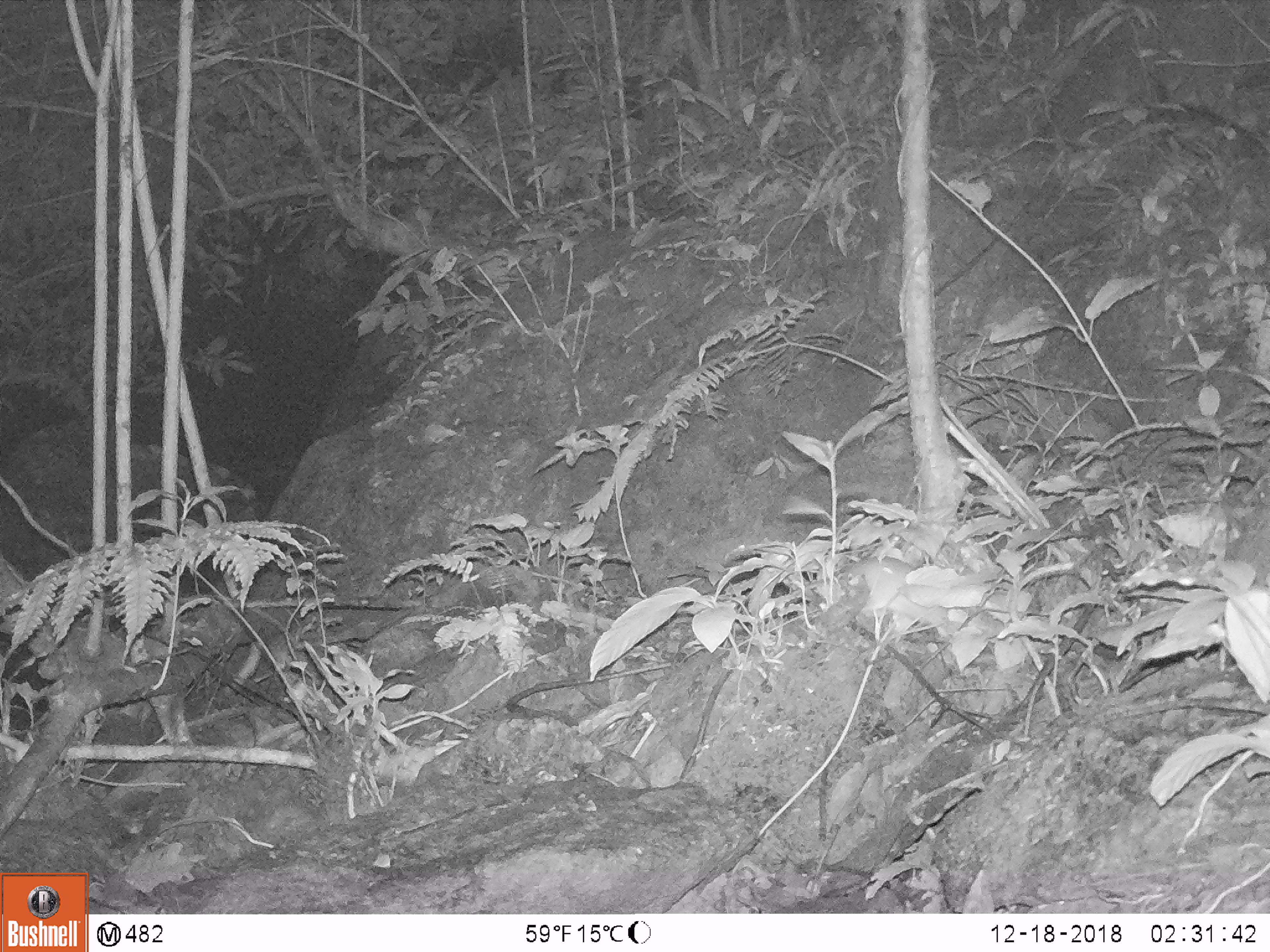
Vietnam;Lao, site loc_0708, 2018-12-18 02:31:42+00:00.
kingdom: Animalia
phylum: Chordata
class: Mammalia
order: Rodentia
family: Muridae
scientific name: Muridae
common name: old-world mice and rats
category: unidentified murid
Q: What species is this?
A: Unidentified murid (old-world mice and rats) (Muridae).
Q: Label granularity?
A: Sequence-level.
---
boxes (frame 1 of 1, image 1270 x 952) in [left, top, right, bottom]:
unidentified murid: [848, 556, 947, 628]